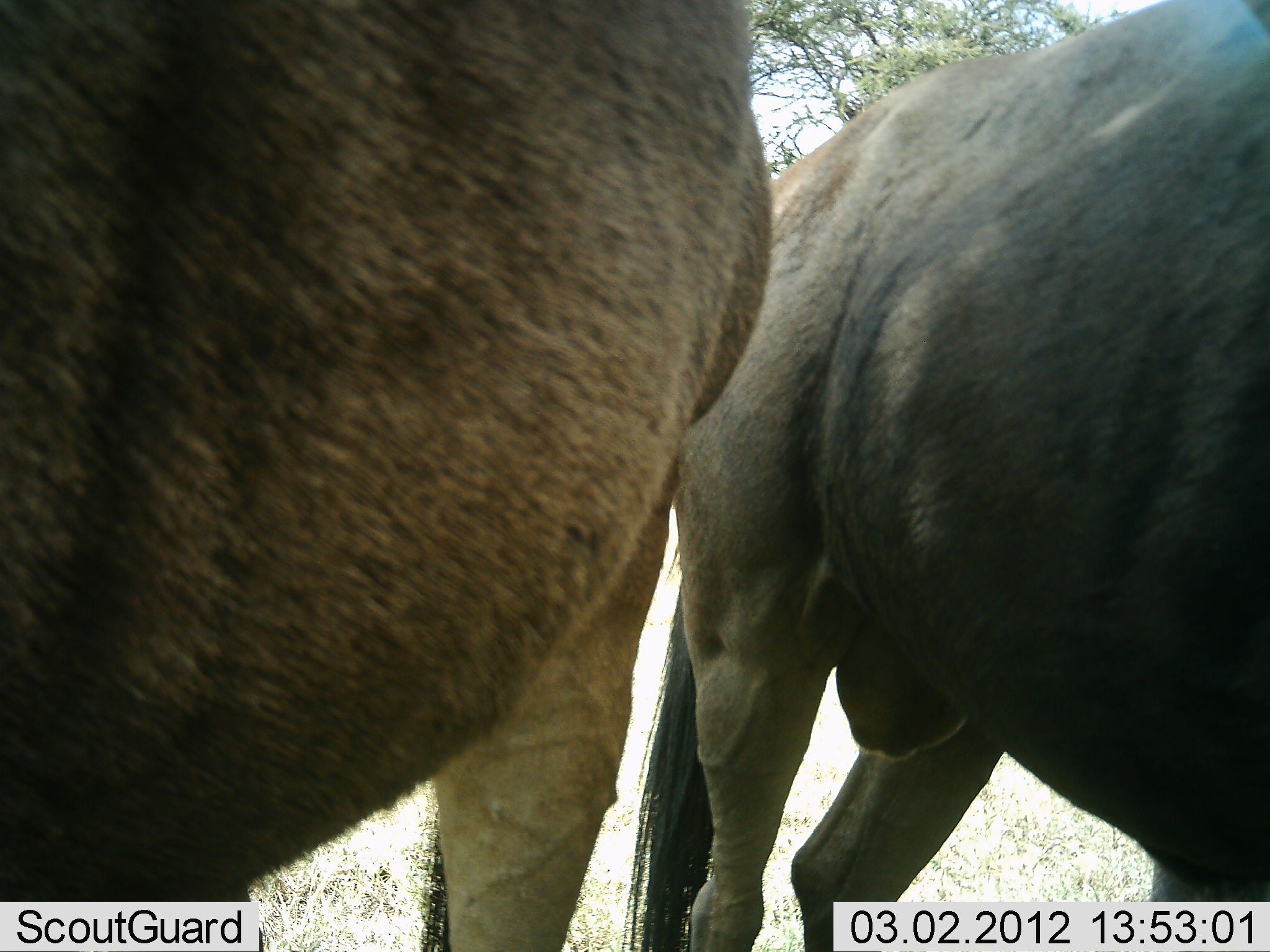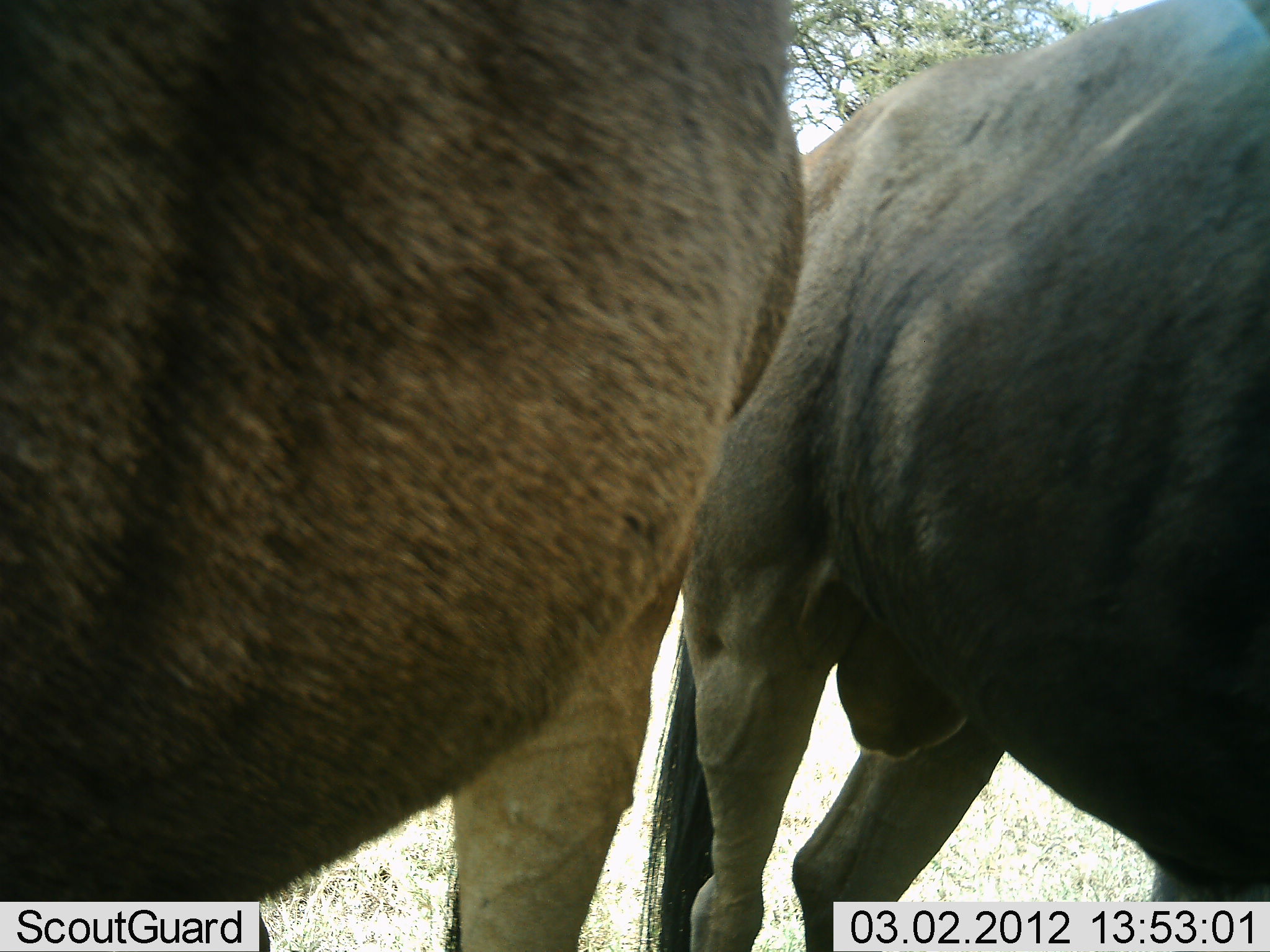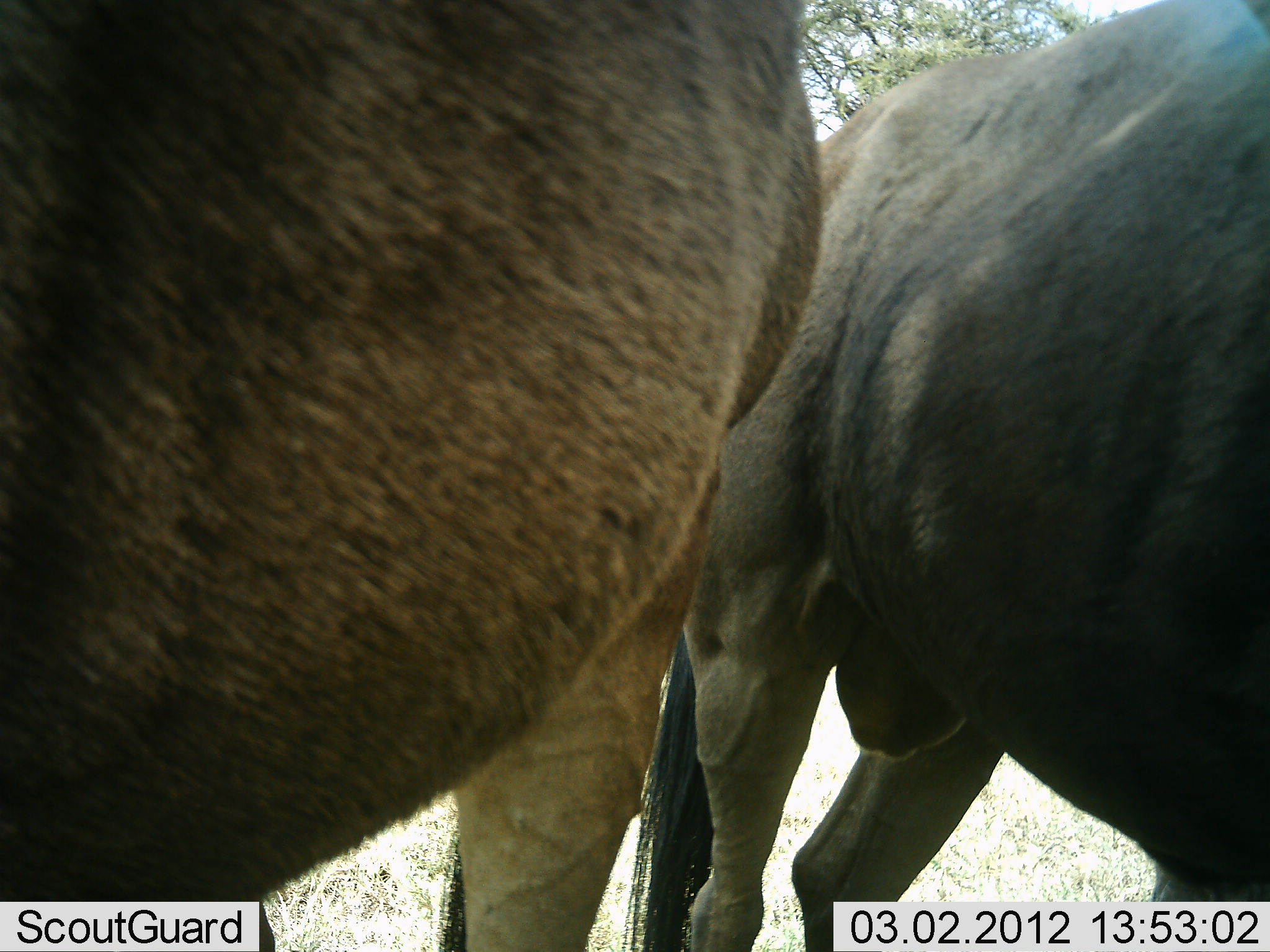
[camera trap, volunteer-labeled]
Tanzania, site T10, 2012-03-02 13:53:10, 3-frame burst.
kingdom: Animalia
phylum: Chordata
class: Mammalia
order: Artiodactyla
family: Bovidae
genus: Connochaetes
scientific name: Connochaetes taurinus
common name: blue wildebeest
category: wildebeest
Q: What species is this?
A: Wildebeest (blue wildebeest) (Connochaetes taurinus).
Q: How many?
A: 2.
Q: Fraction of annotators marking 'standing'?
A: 93%.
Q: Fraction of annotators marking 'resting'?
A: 13%.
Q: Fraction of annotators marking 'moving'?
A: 0%.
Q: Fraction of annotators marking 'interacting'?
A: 0%.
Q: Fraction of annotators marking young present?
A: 0%.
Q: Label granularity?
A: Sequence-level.